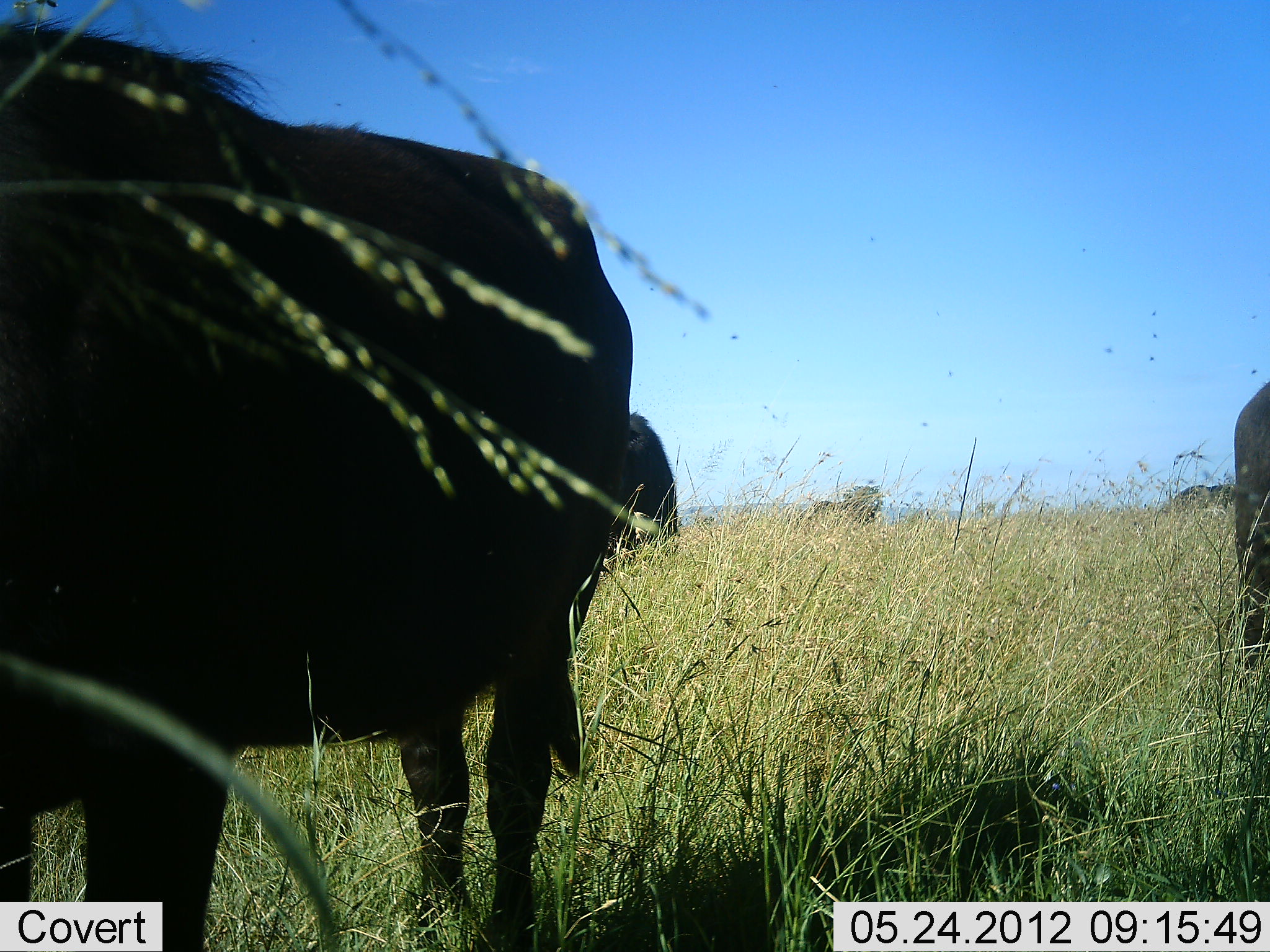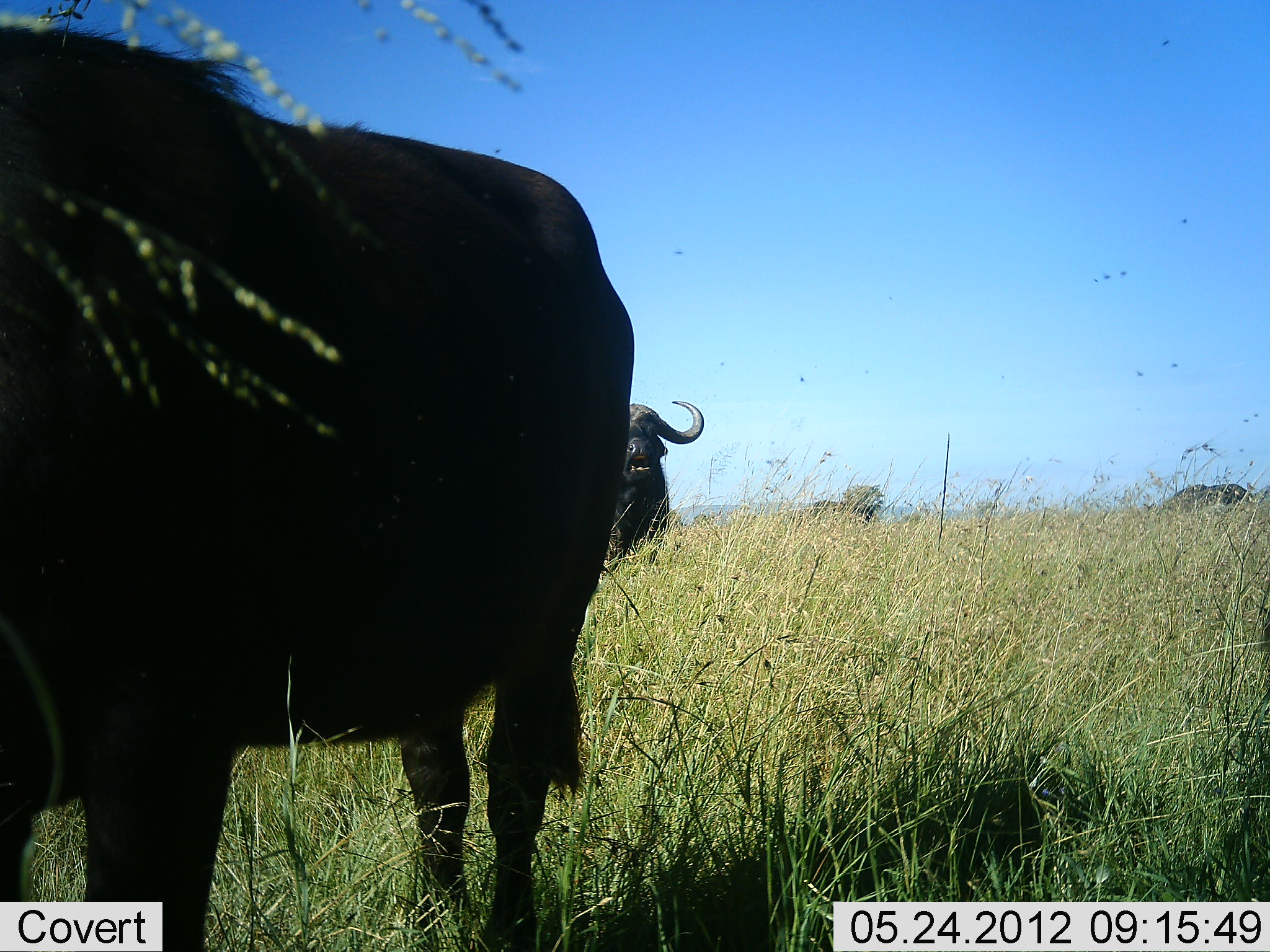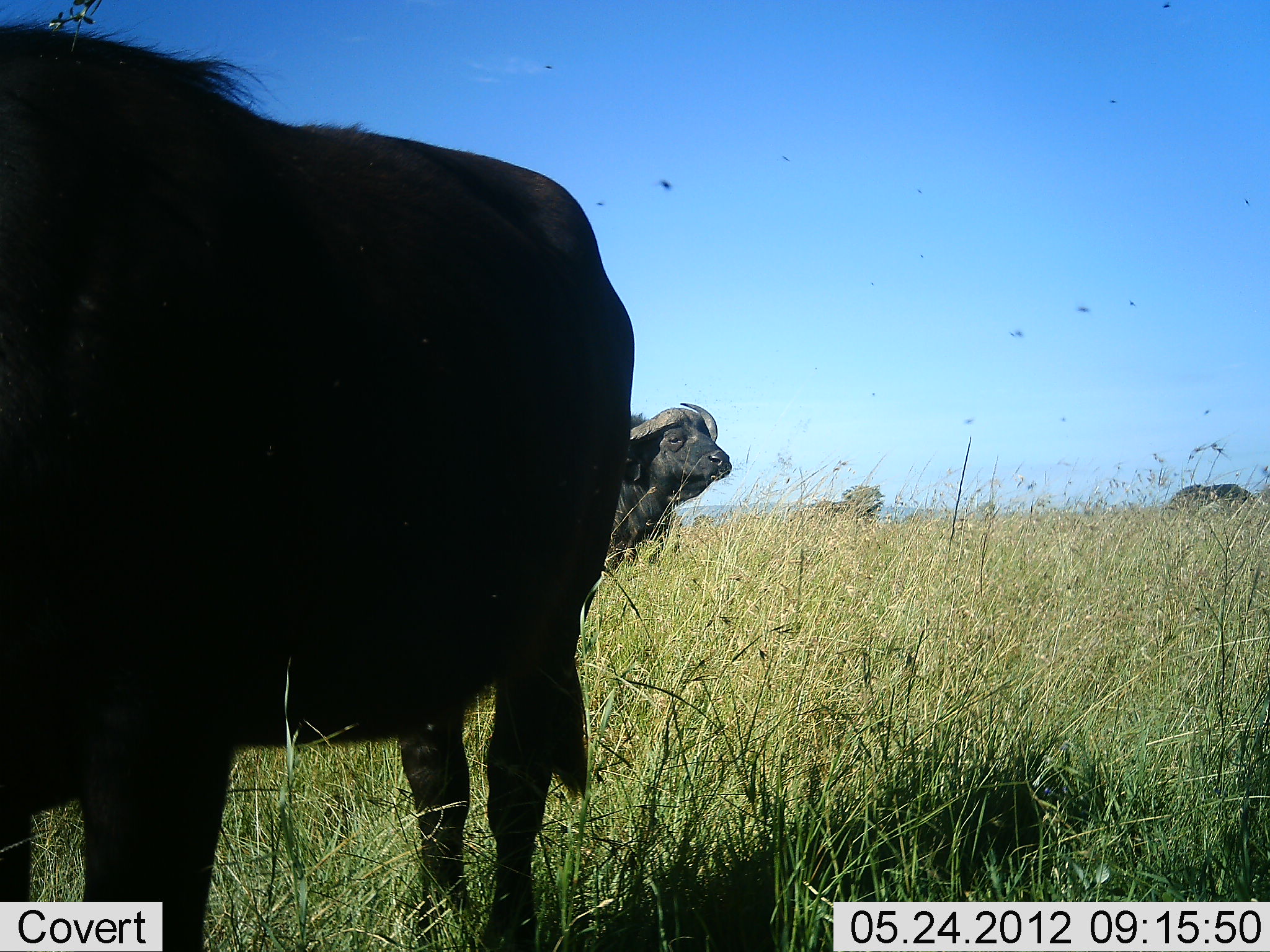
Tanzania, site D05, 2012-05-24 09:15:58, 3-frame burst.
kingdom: Animalia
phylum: Chordata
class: Mammalia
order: Artiodactyla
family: Bovidae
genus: Syncerus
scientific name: Syncerus caffer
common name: cape buffalo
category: buffalo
Buffalo (cape buffalo) (Syncerus caffer), count 3. Behavior (volunteer vote fractions): standing 90%, resting 0%, moving 40%, interacting 0%. Young present (vote fraction): 0%. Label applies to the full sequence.